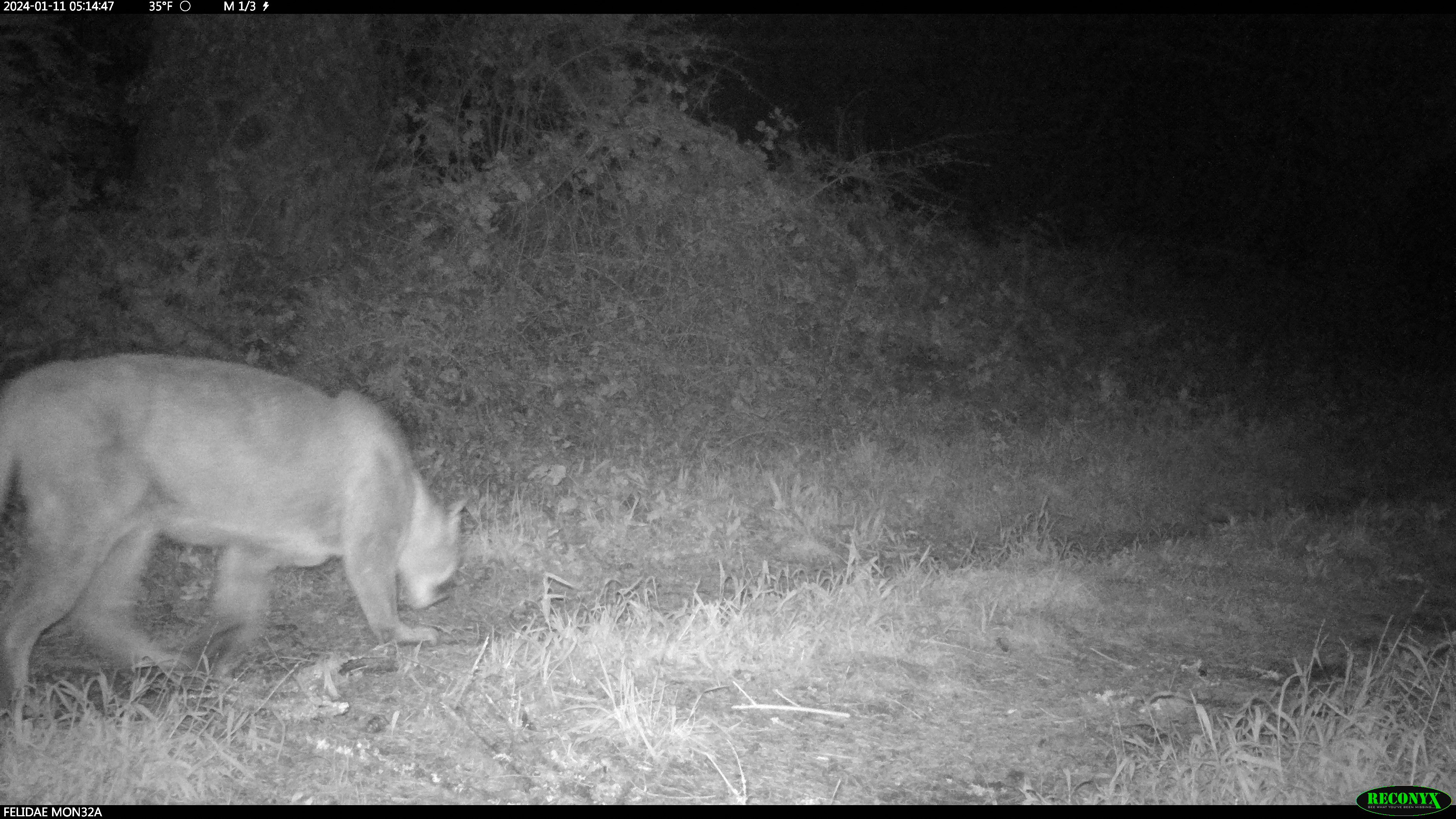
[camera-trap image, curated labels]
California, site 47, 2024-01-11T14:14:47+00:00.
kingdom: Animalia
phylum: Chordata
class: Mammalia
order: Carnivora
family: Felidae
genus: Puma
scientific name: Puma concolor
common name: puma